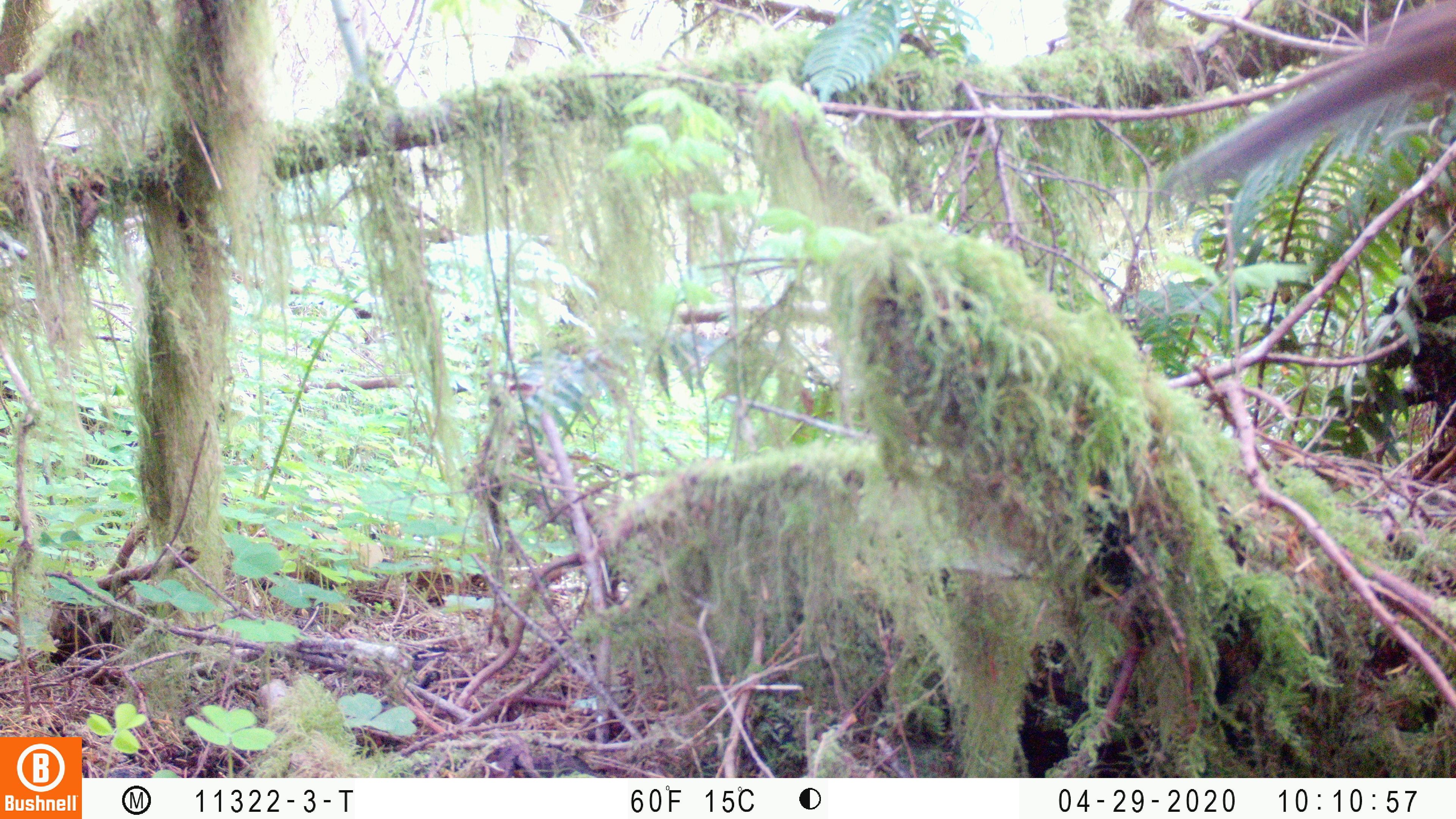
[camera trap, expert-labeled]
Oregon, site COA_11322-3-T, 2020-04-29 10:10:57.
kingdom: Animalia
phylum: Chordata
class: Mammalia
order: Rodentia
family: Sciuridae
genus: Neotamias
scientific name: Neotamias townsendii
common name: townsend's chipmunk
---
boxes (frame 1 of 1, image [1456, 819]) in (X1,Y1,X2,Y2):
townsend's chipmunk: (1161,0,1453,201)